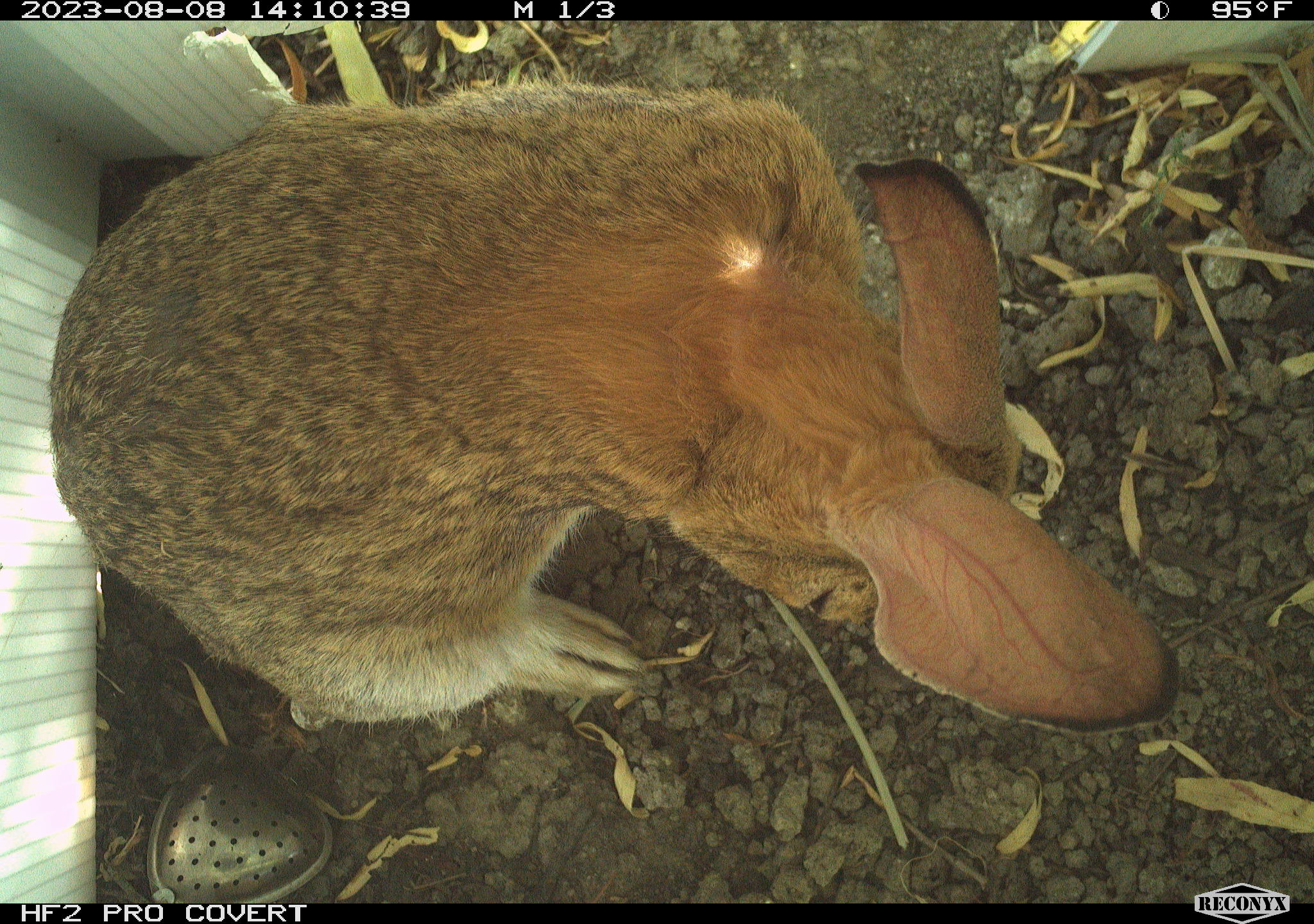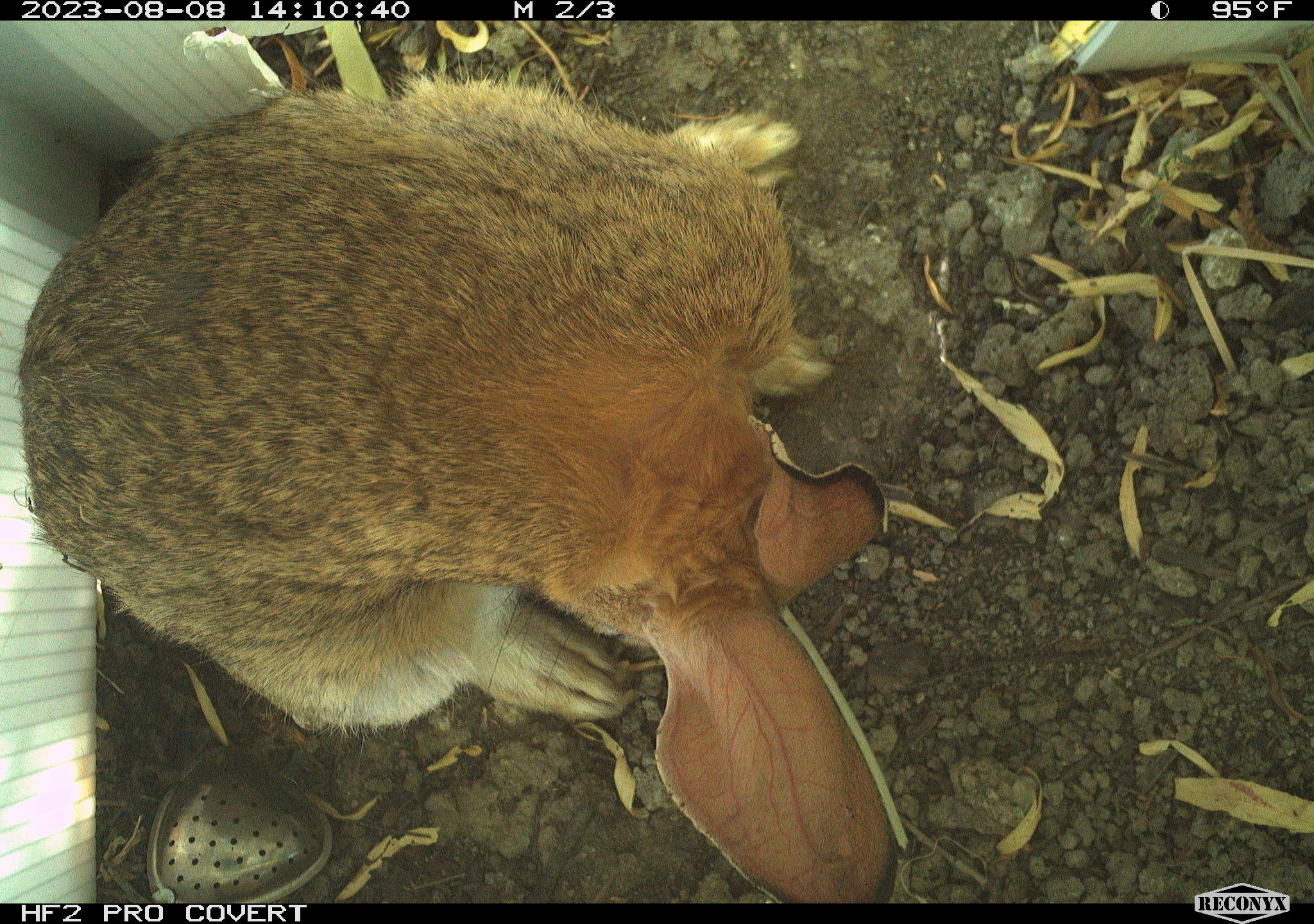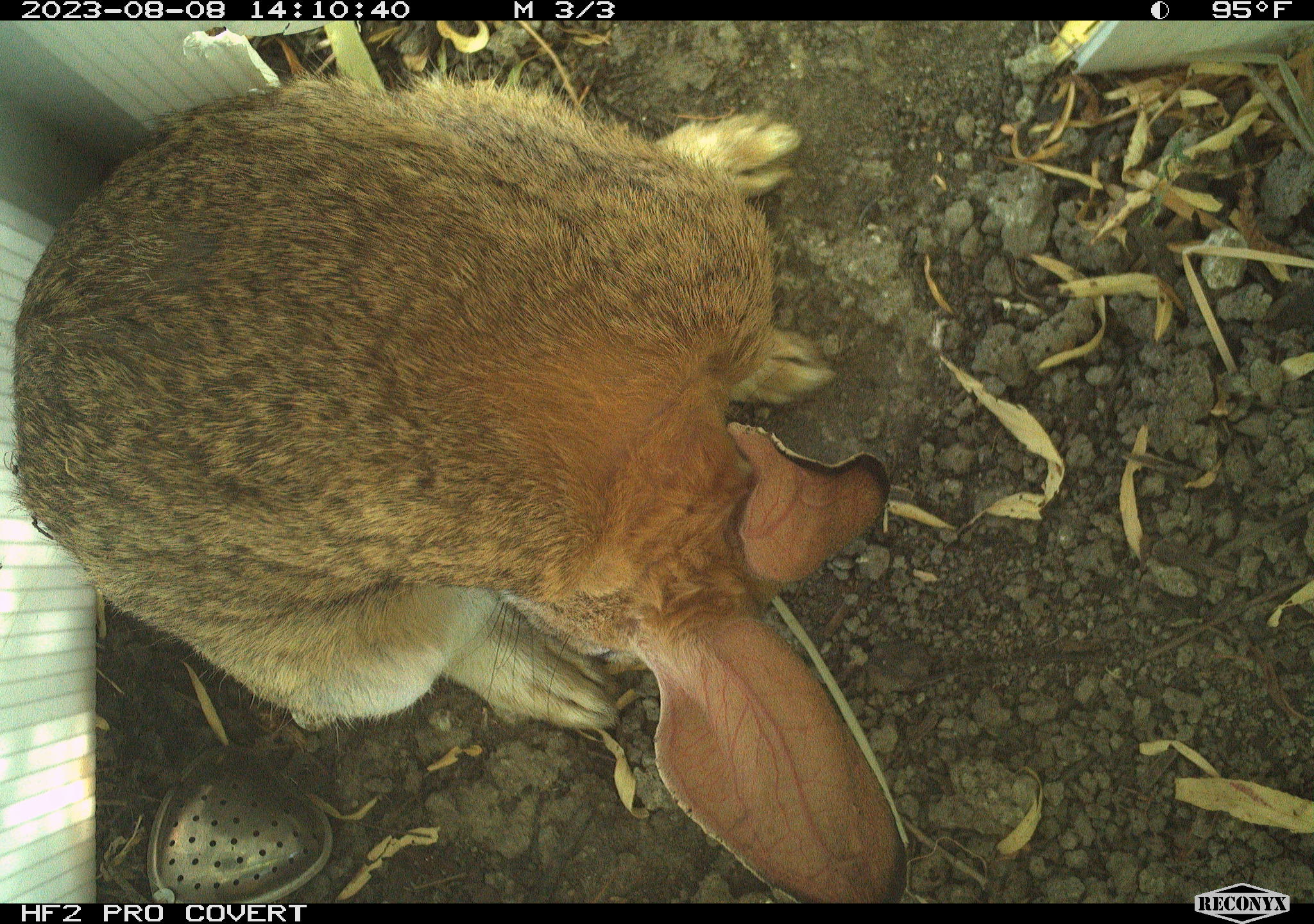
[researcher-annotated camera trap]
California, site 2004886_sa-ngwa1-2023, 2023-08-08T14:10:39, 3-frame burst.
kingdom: Animalia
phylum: Chordata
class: Mammalia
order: Lagomorpha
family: Leporidae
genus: Sylvilagus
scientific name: Sylvilagus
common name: cottontail rabbits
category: sylvilagus species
Sylvilagus species (cottontail rabbits) (Sylvilagus).